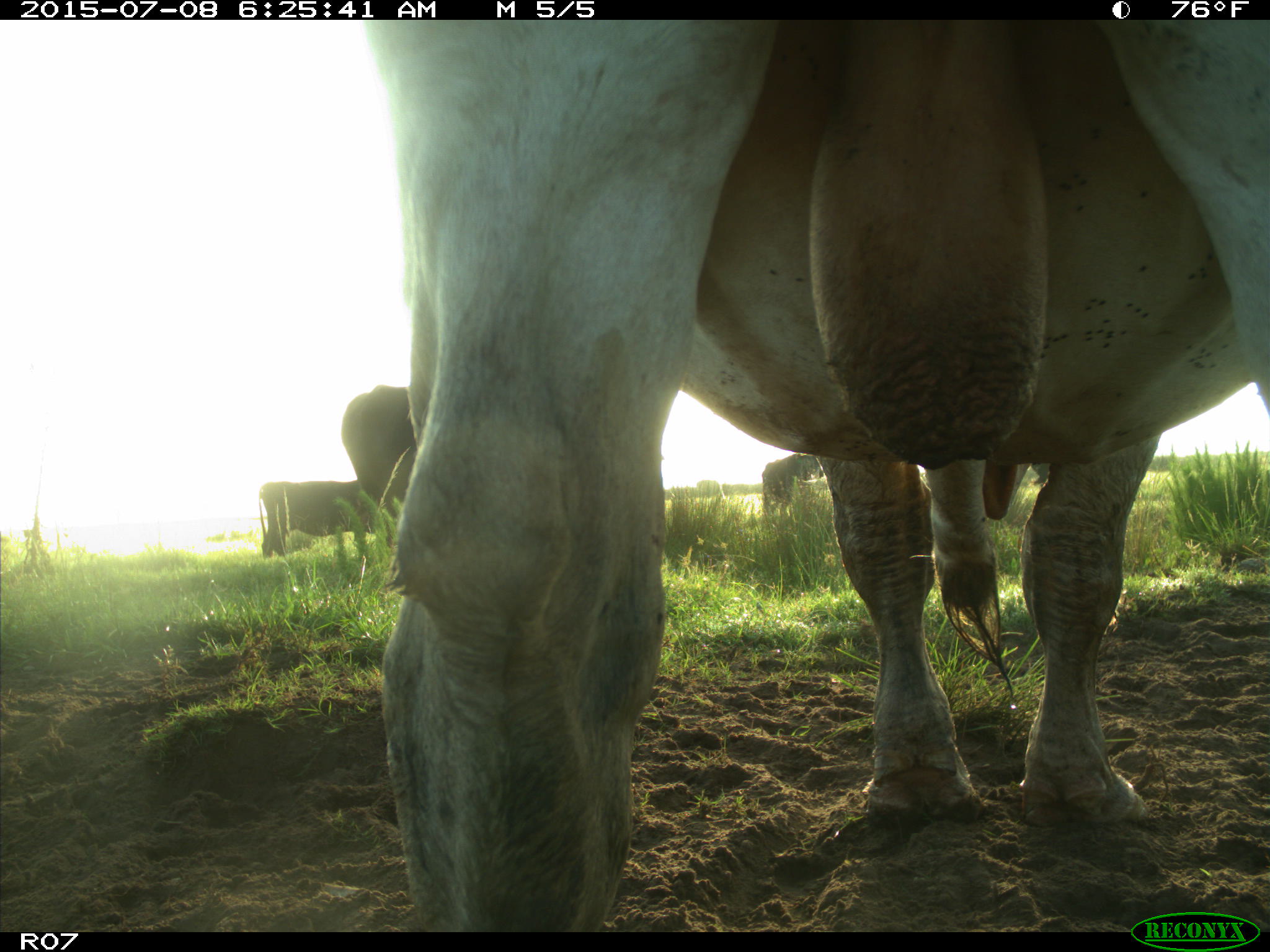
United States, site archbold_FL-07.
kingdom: Animalia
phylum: Chordata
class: Mammalia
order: Artiodactyla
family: Bovidae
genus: Bos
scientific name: Bos taurus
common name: domestic cow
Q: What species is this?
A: Bos taurus (domestic cow).